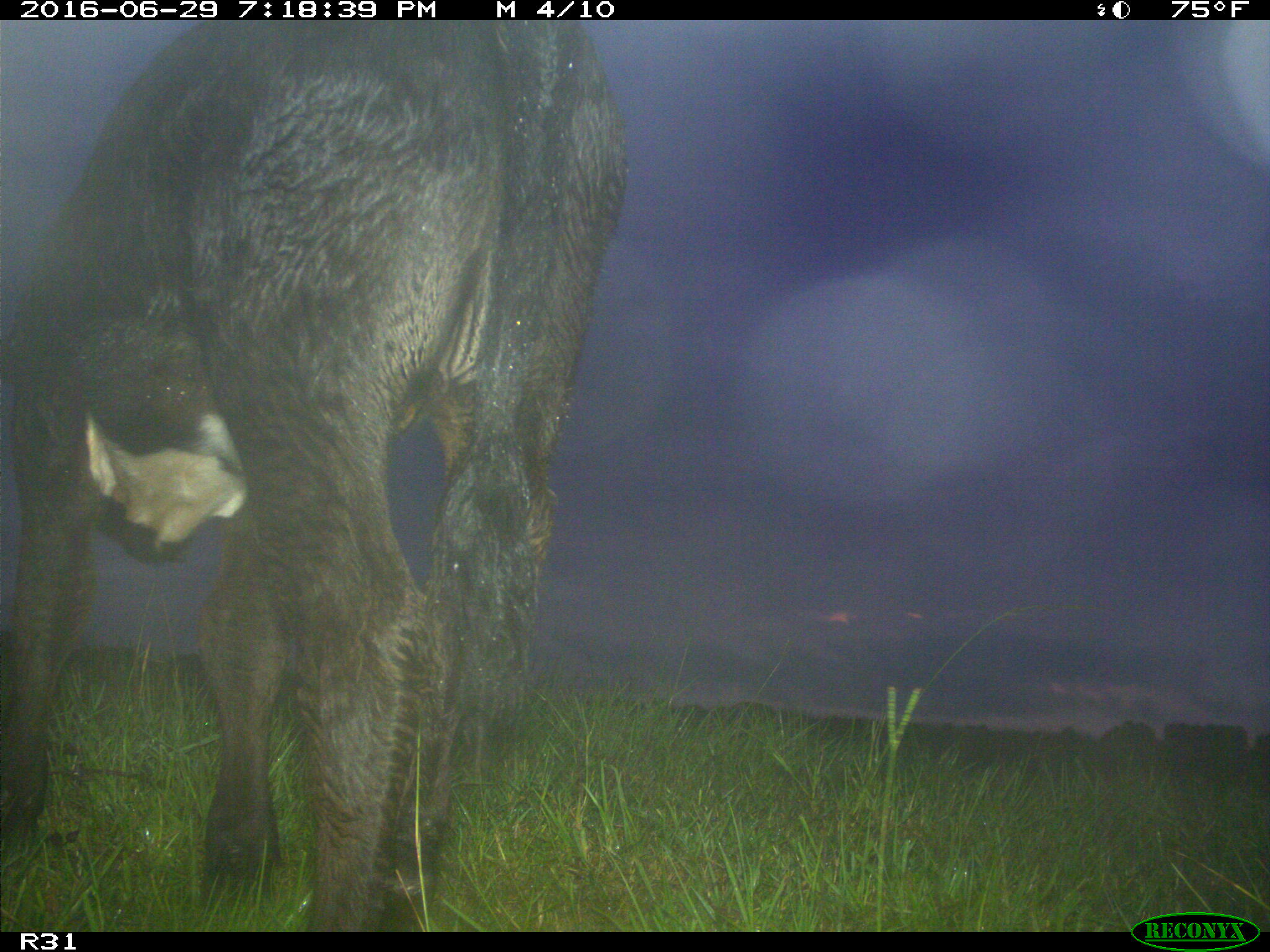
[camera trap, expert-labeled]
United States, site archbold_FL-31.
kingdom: Animalia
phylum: Chordata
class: Mammalia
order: Artiodactyla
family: Bovidae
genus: Bos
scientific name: Bos taurus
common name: domestic cow